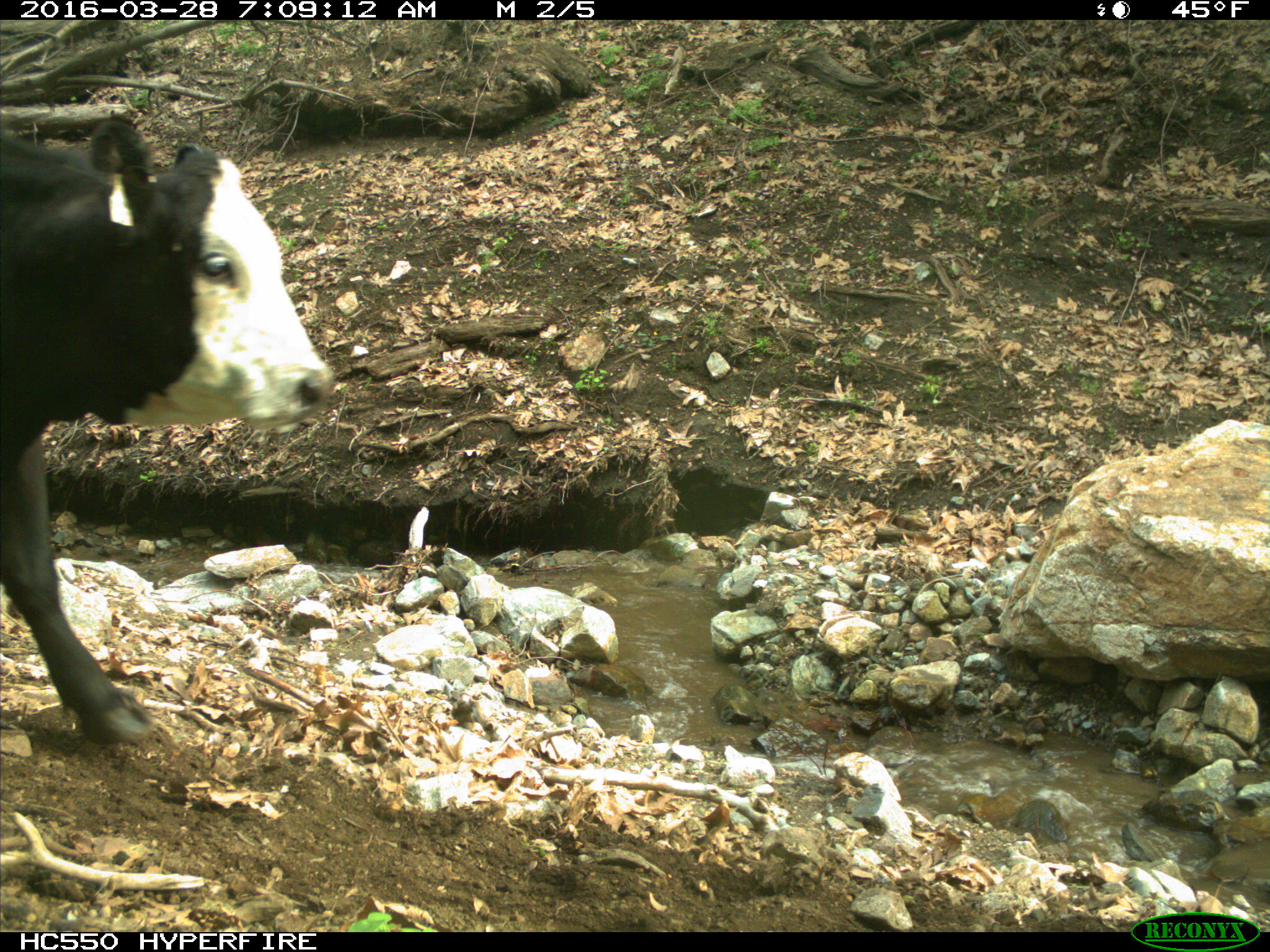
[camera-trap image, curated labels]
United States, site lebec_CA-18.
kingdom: Animalia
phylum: Chordata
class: Mammalia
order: Artiodactyla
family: Bovidae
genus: Bos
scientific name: Bos taurus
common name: domestic cow